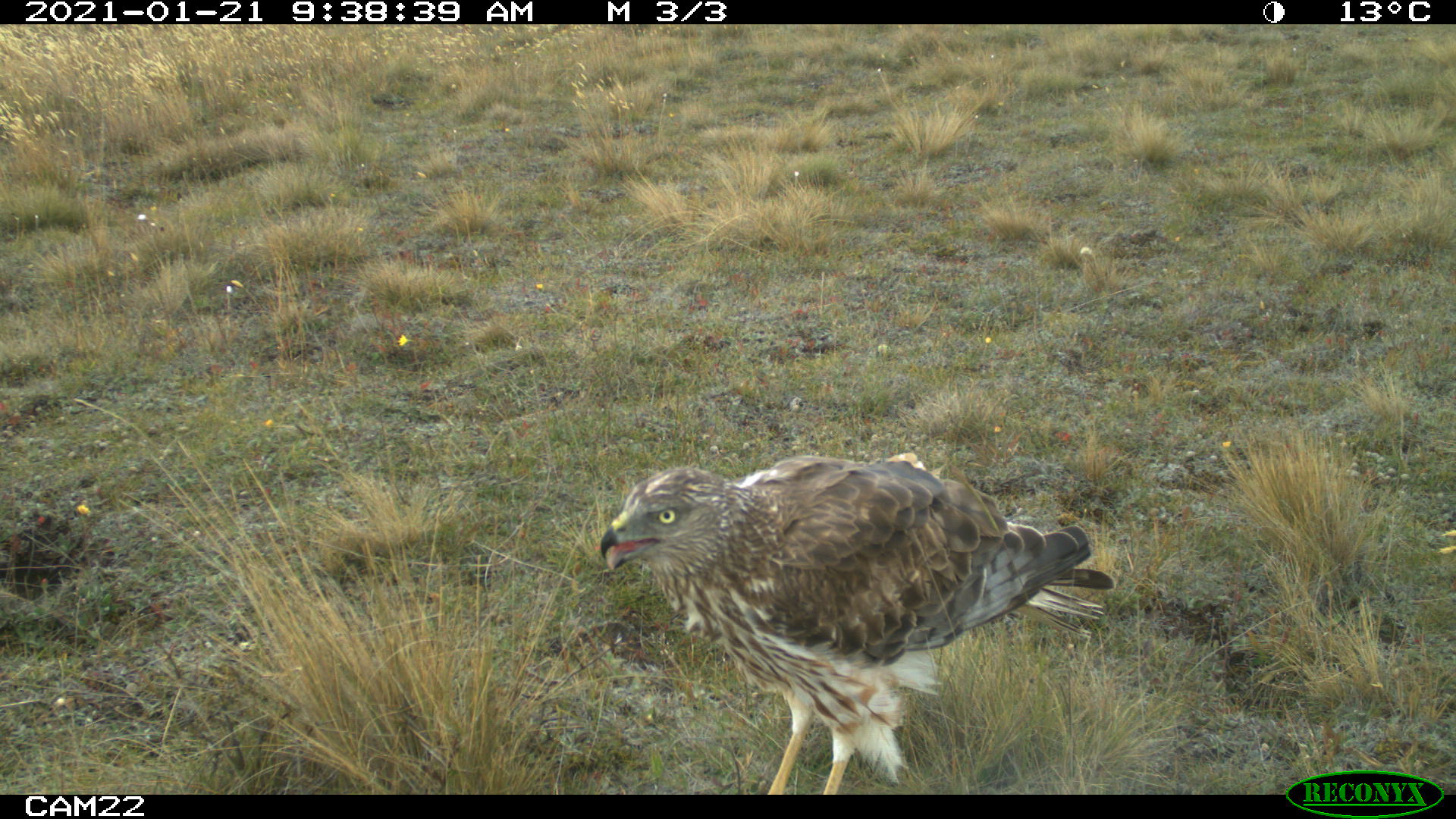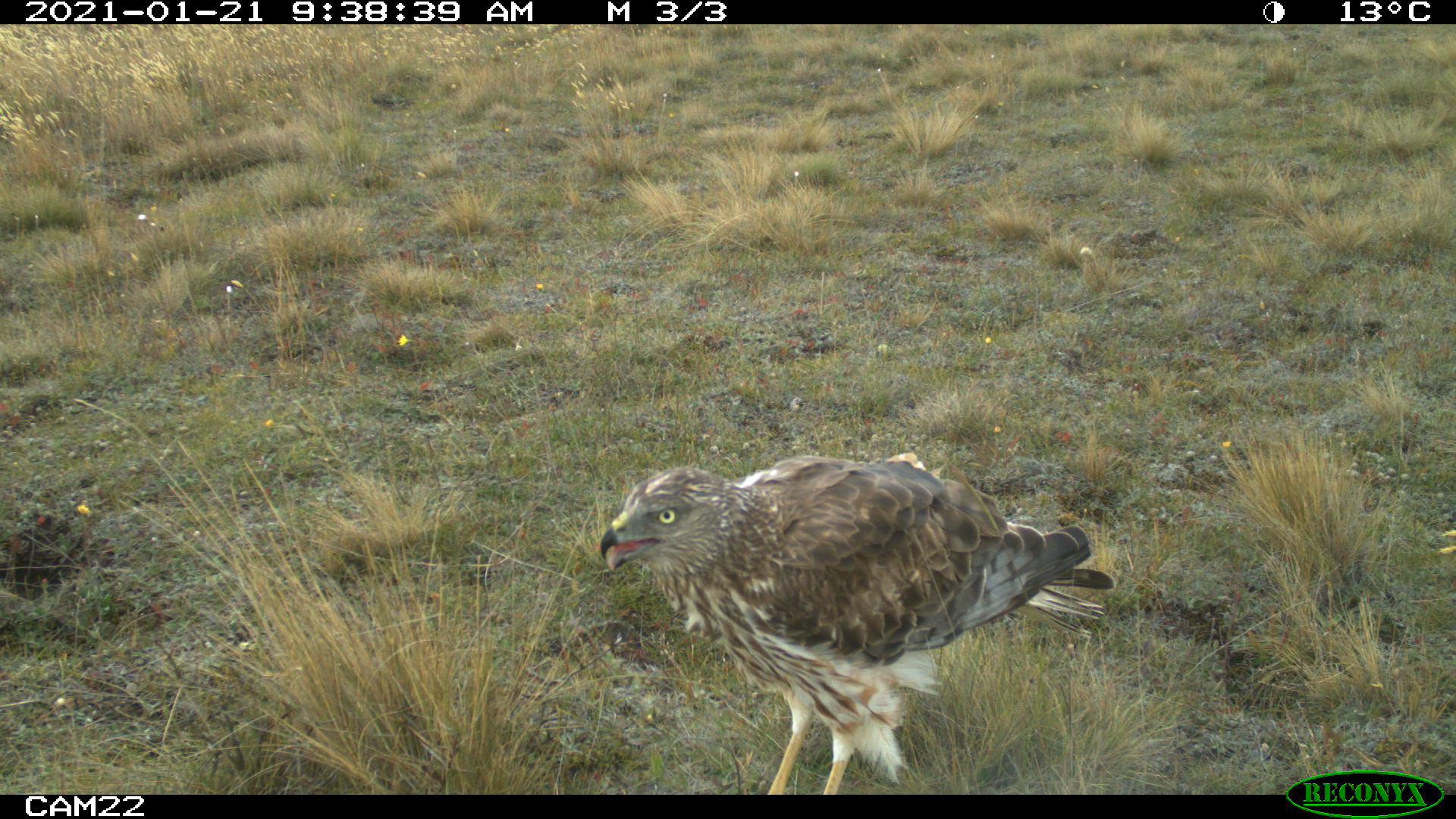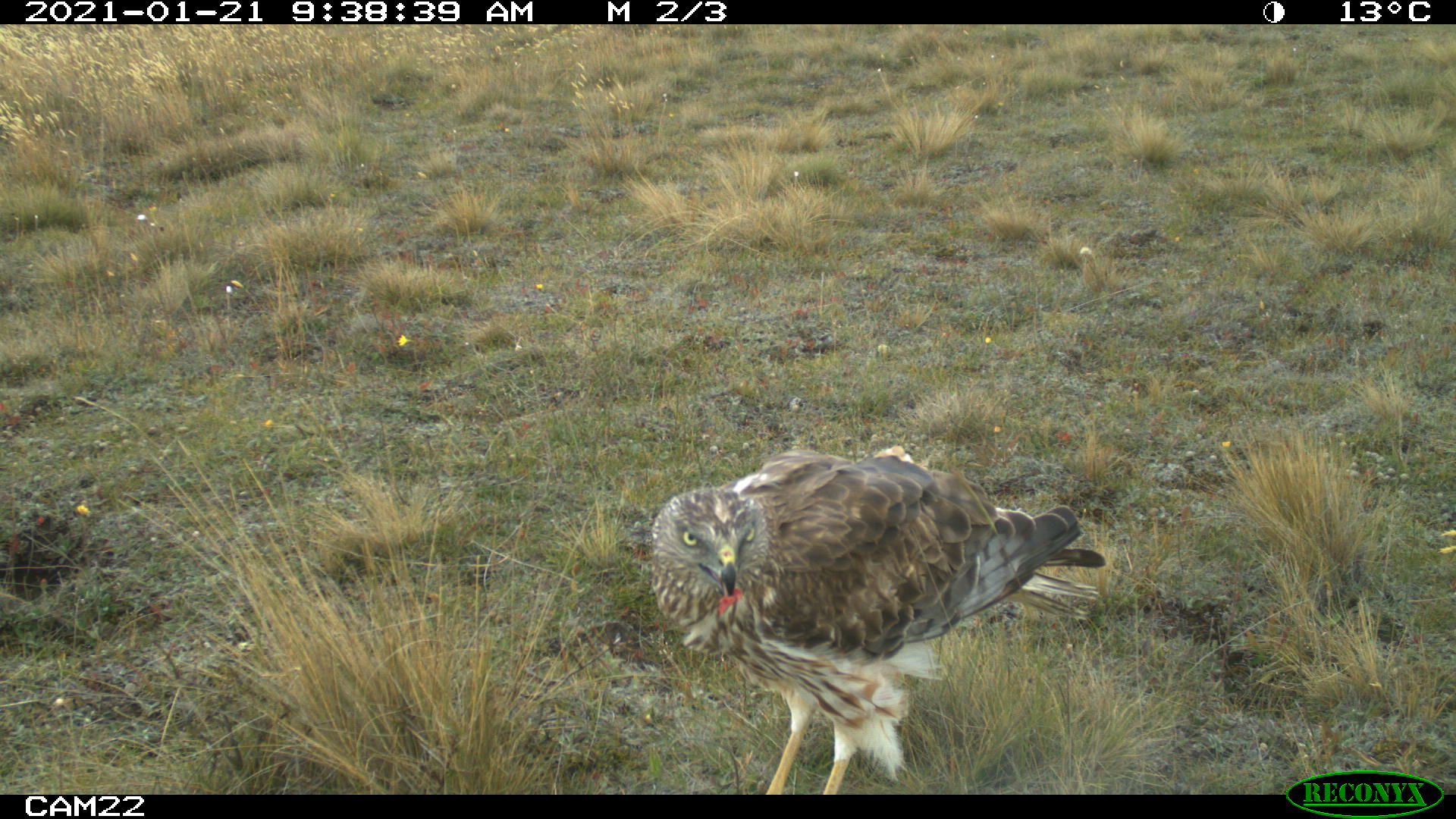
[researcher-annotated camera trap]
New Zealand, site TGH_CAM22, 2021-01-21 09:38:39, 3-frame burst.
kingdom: Animalia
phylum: Chordata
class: Aves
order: Accipitriformes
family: Accipitridae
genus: Circus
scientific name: Circus approximans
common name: swamp harrier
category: harrier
Harrier (swamp harrier) (Circus approximans).